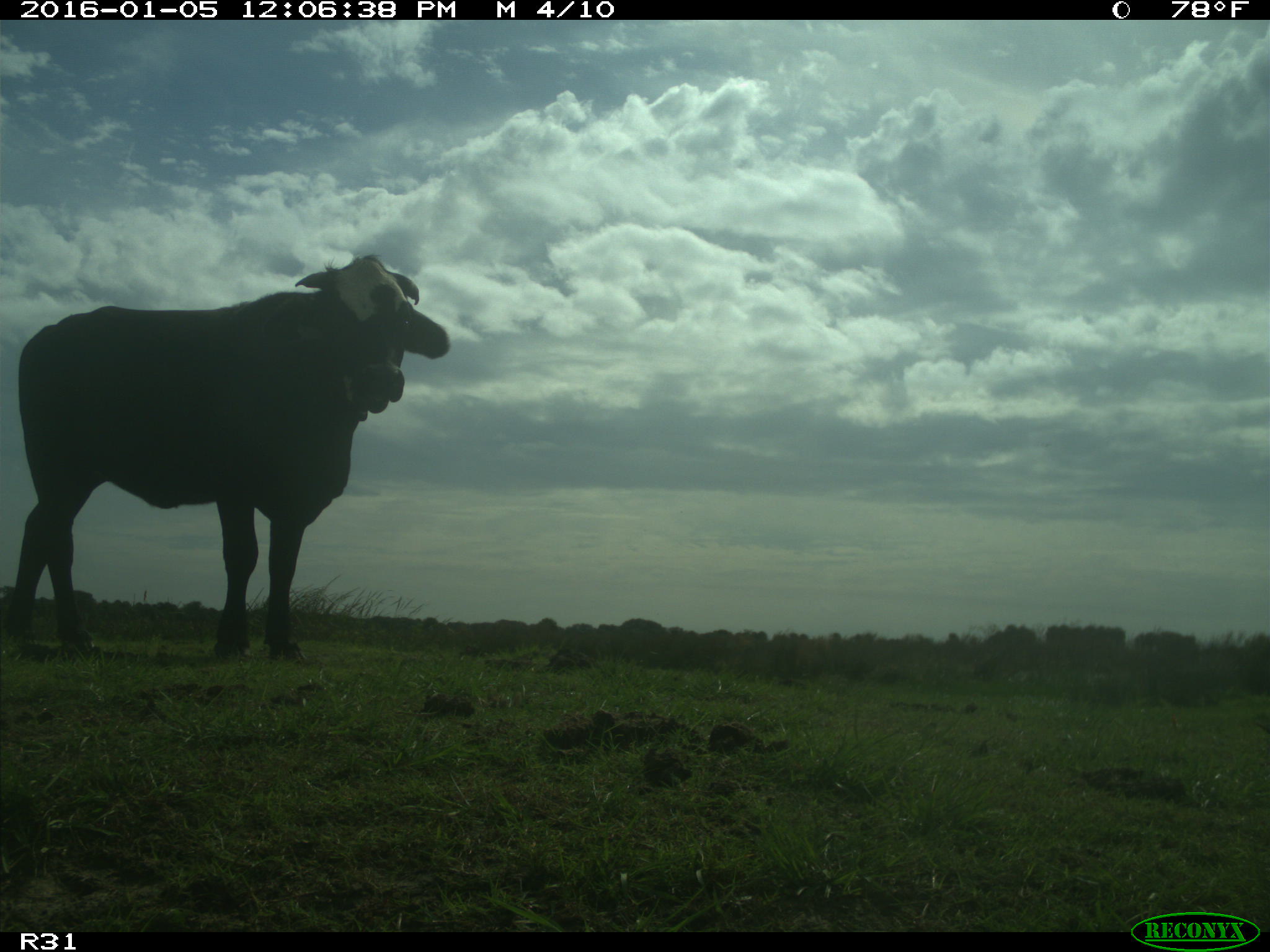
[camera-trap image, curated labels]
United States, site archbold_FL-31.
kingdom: Animalia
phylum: Chordata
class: Mammalia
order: Artiodactyla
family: Bovidae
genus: Bos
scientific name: Bos taurus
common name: domestic cow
Bos taurus (domestic cow).